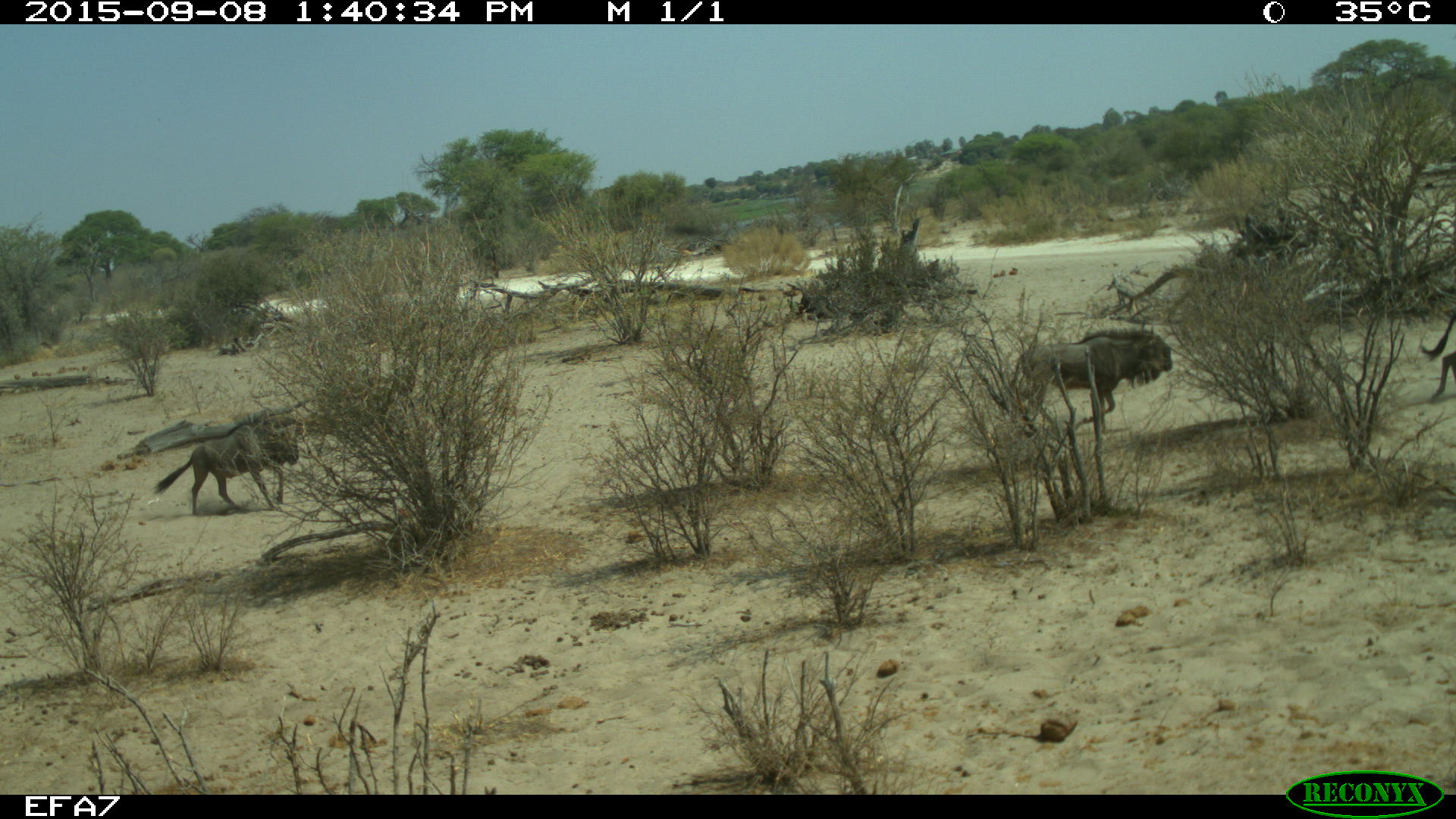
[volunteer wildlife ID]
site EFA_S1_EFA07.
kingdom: Animalia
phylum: Chordata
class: Mammalia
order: Artiodactyla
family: Bovidae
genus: Connochaetes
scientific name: Connochaetes taurinus taurinus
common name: blue wildebeest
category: wildebeestblue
Wildebeestblue (blue wildebeest) (Connochaetes taurinus taurinus), count 3. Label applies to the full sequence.